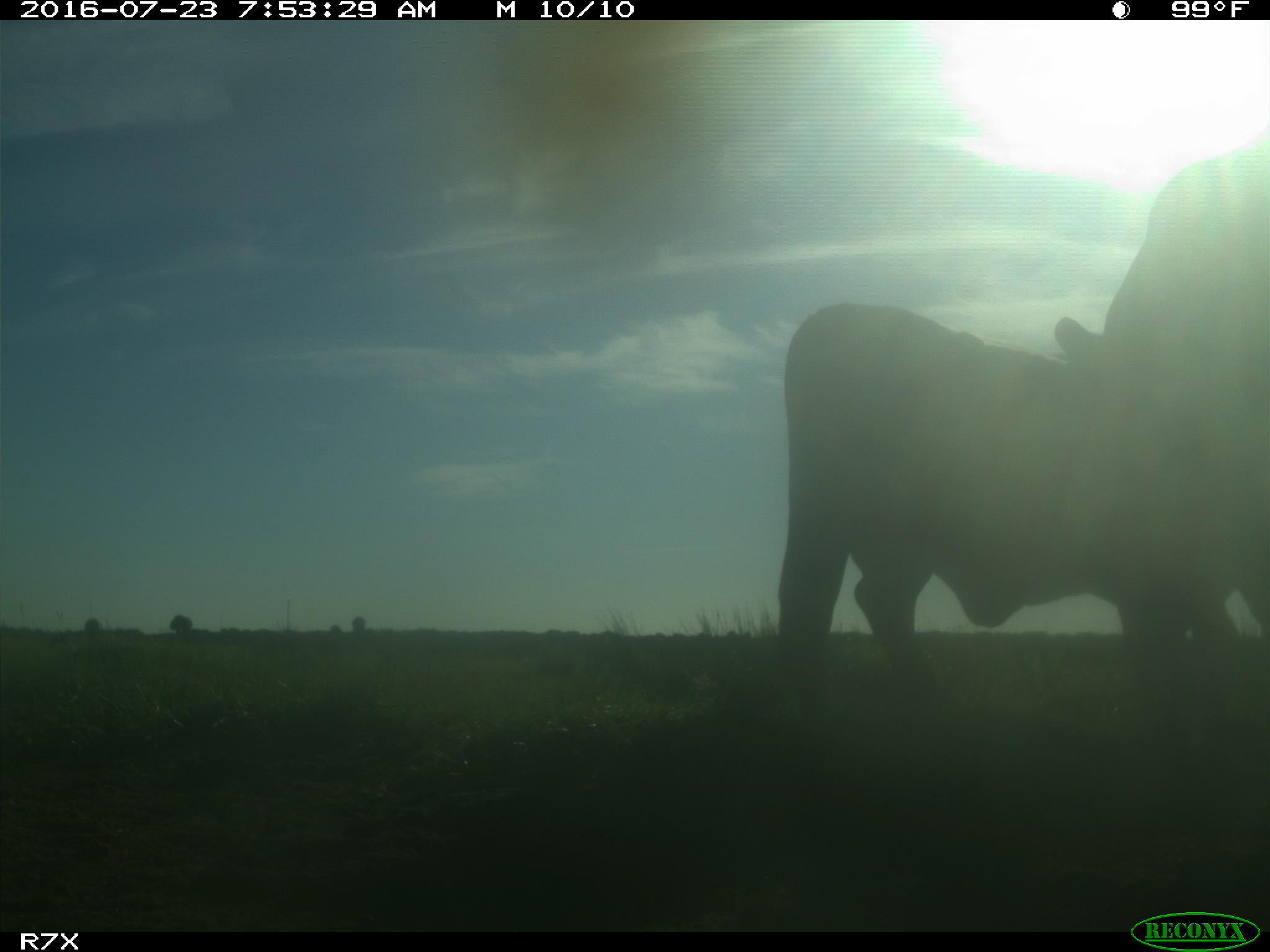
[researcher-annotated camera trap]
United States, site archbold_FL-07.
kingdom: Animalia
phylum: Chordata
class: Mammalia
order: Artiodactyla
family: Bovidae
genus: Bos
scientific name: Bos taurus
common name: domestic cow